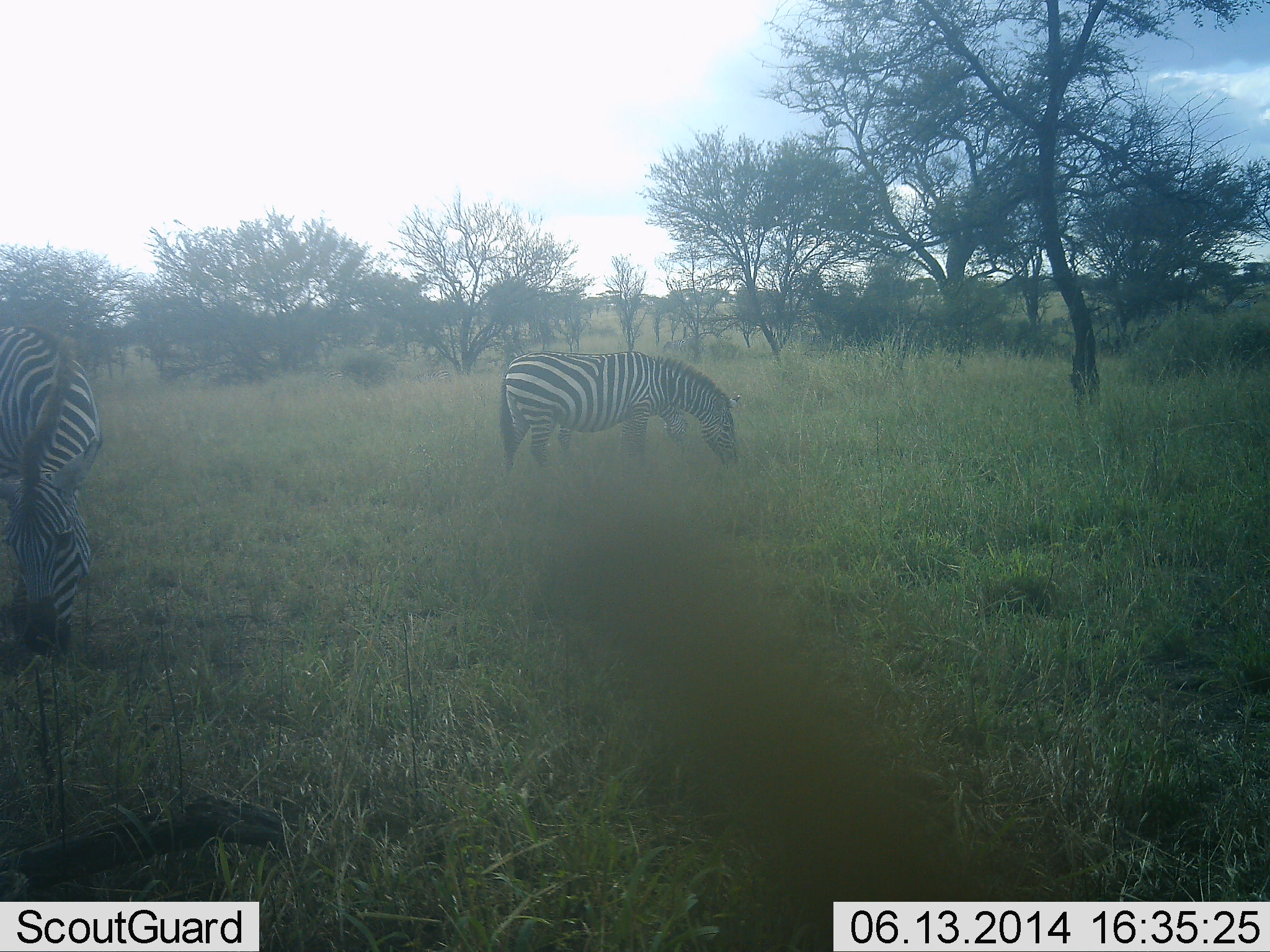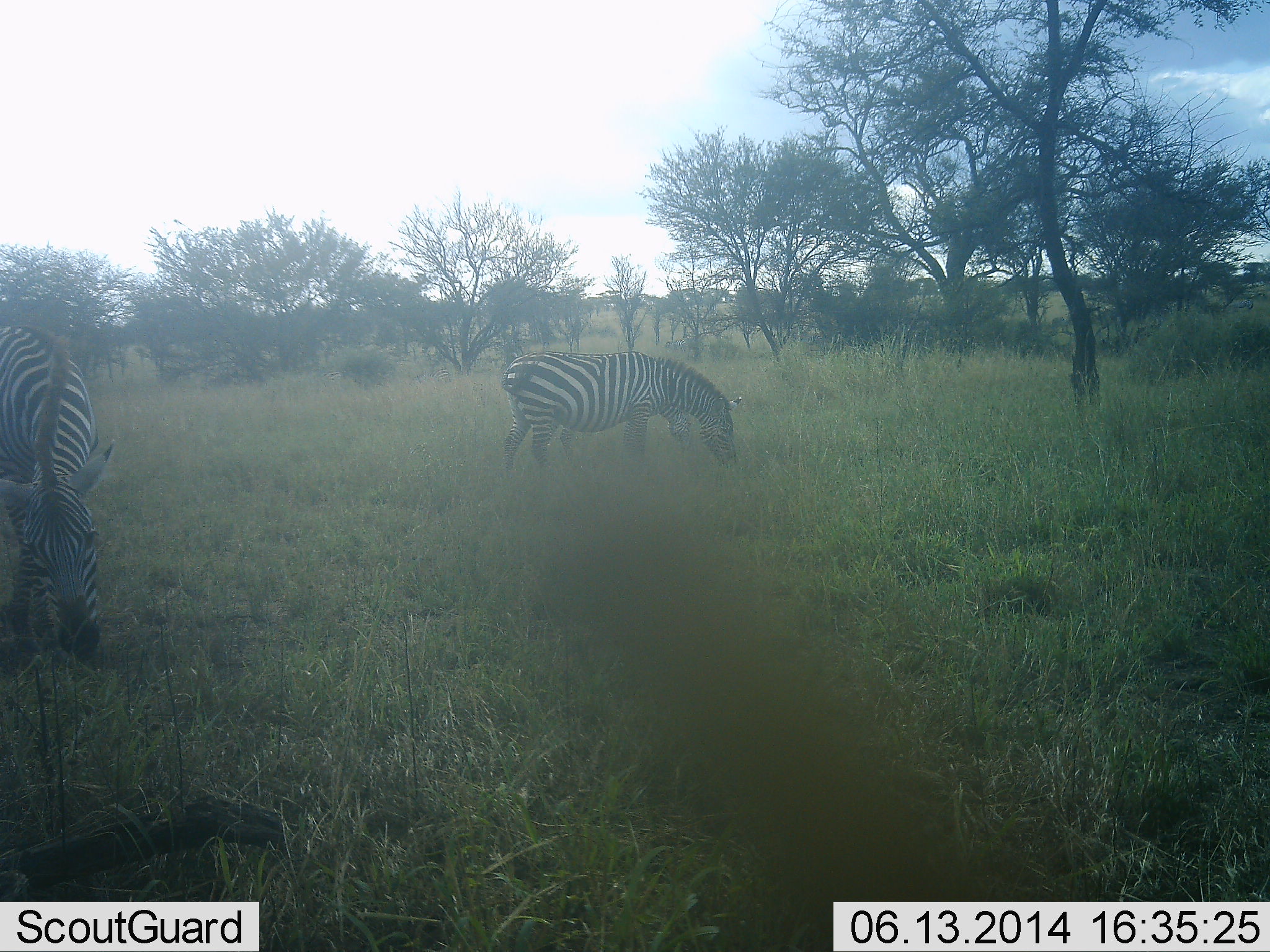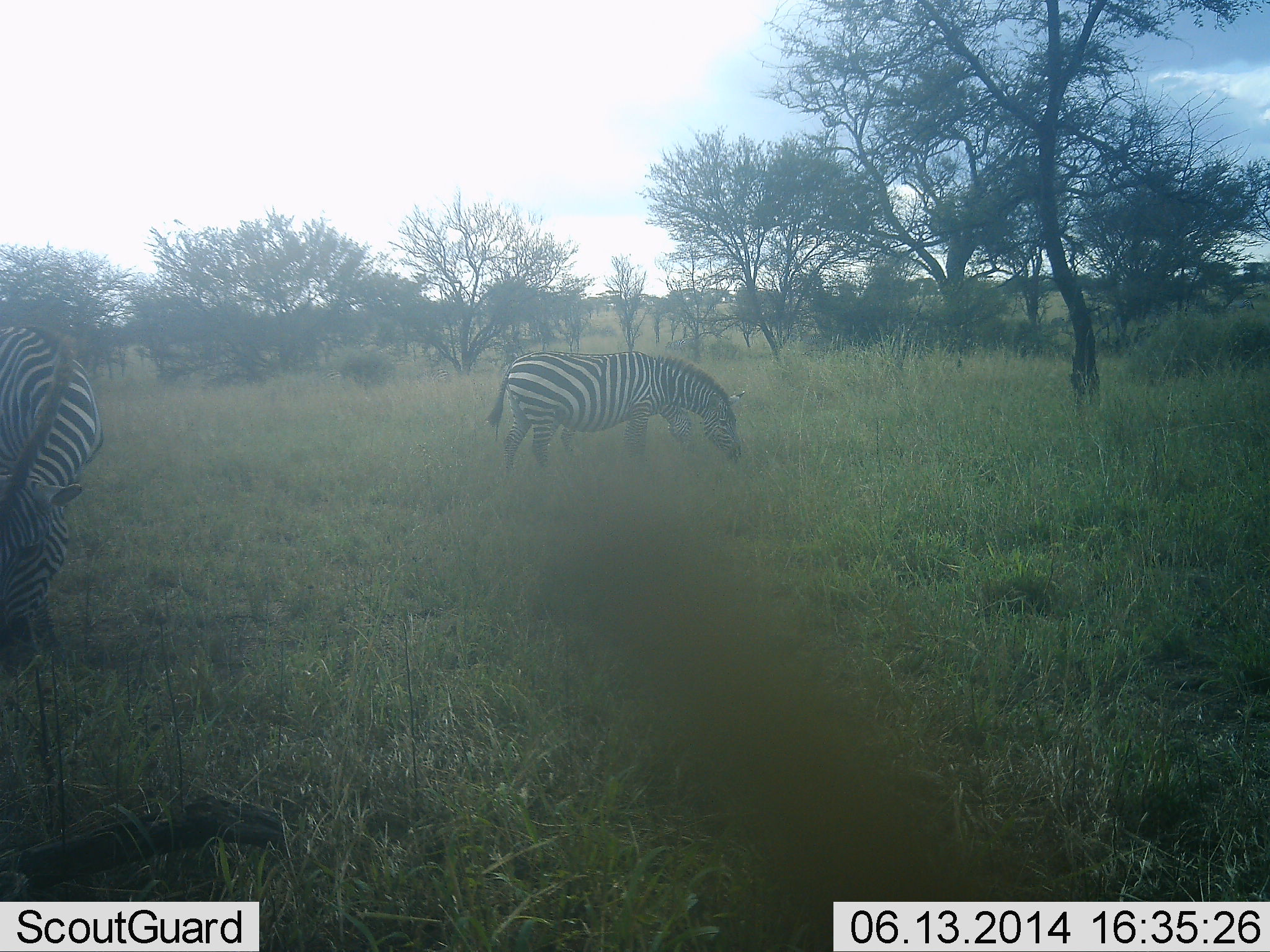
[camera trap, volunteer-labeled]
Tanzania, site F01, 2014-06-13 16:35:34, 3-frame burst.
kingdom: Animalia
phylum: Chordata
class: Mammalia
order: Perissodactyla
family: Equidae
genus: Equus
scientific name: Equus quagga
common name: plains zebra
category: zebra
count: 2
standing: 20%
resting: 0%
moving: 0%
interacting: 0%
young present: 0%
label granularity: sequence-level